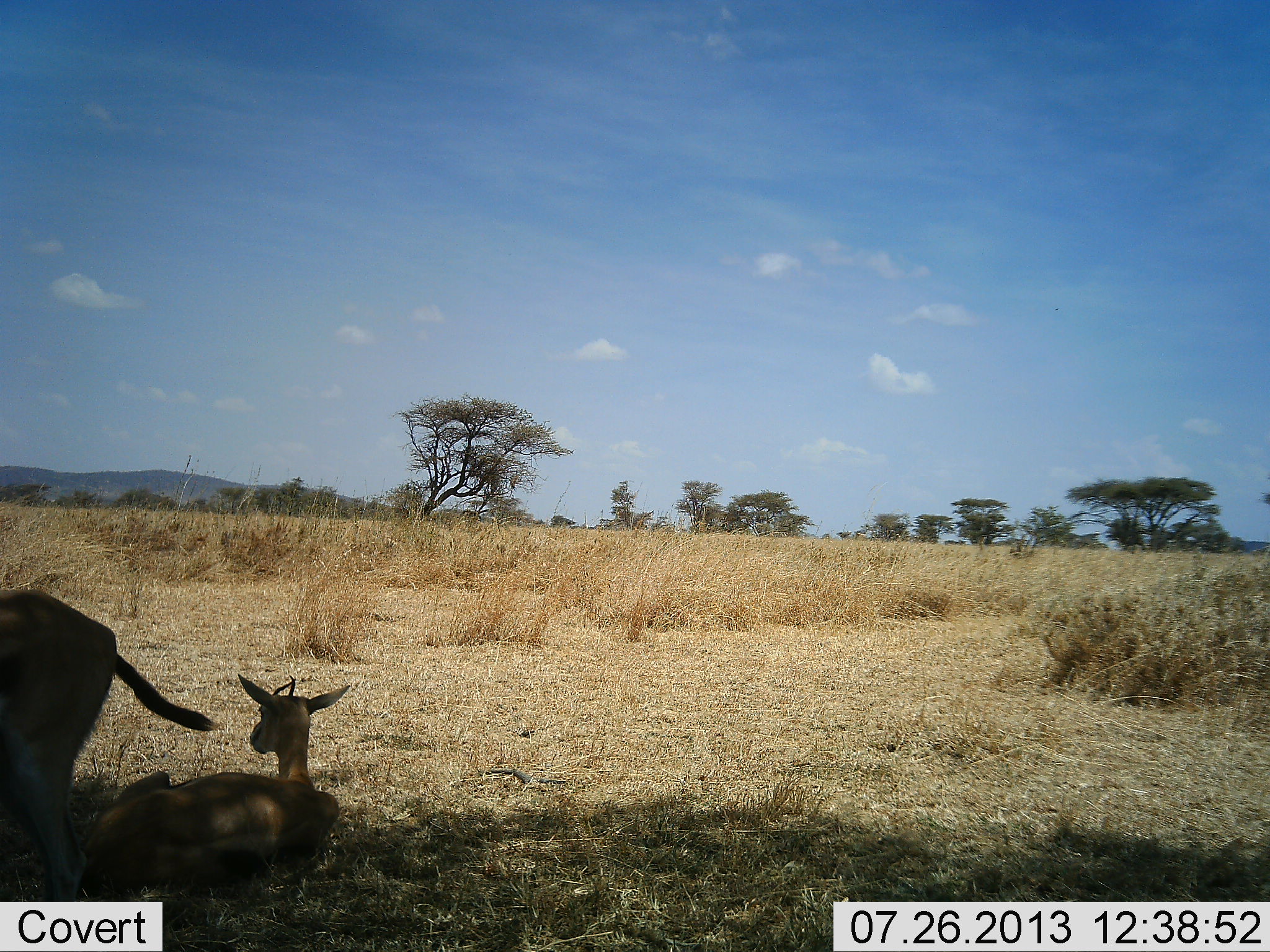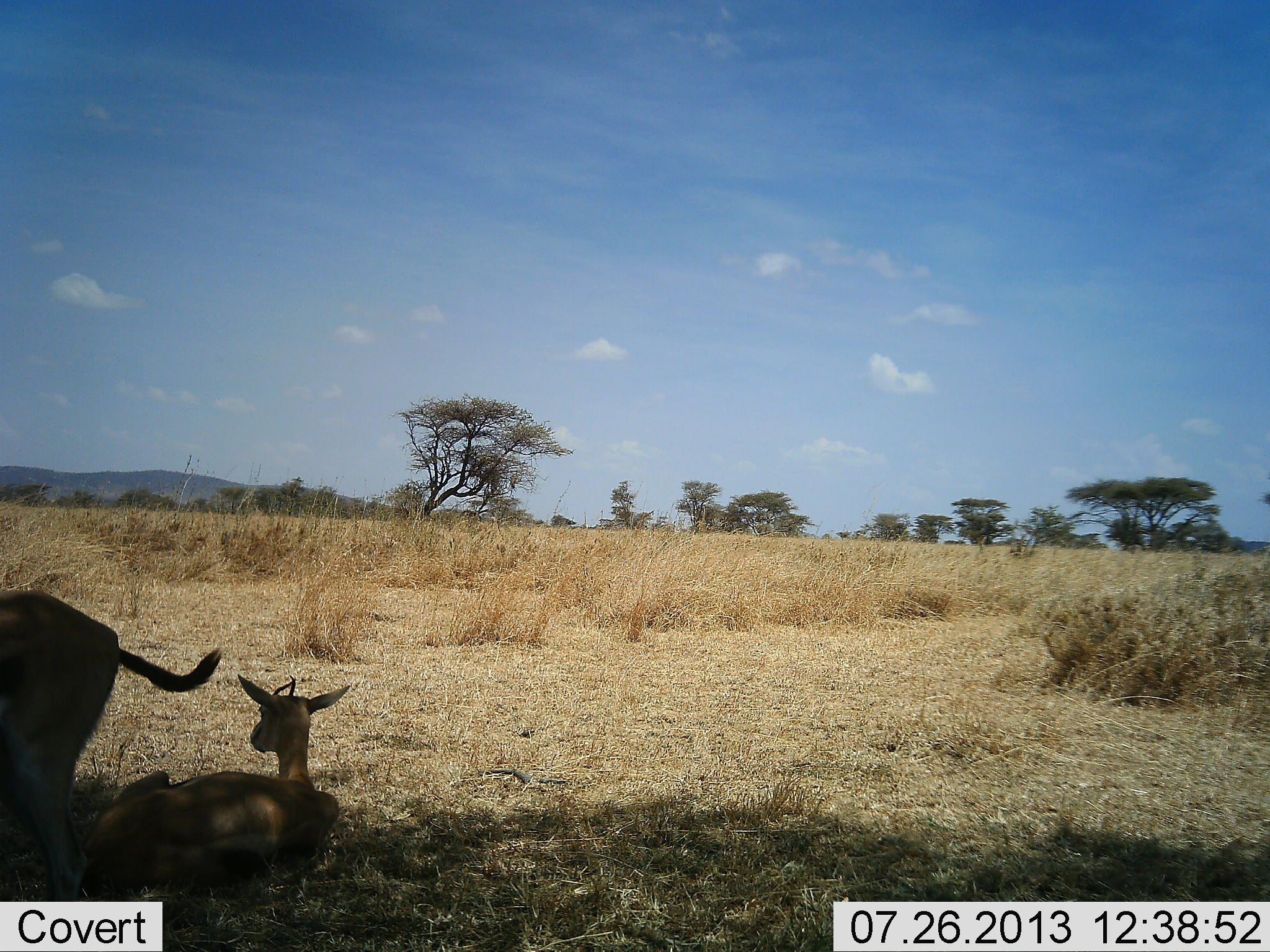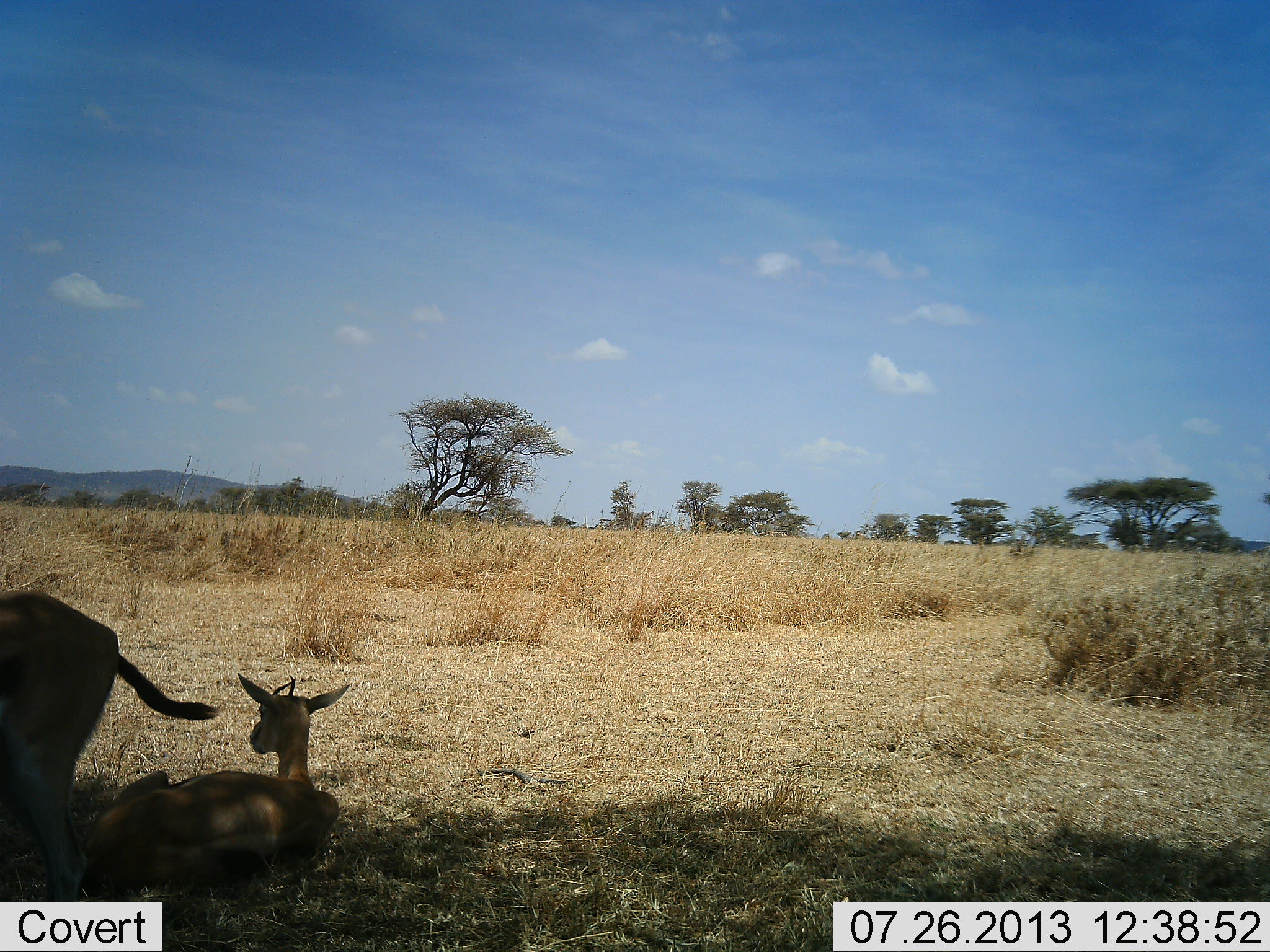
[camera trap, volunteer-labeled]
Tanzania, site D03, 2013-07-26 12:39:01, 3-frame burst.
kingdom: Animalia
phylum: Chordata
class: Mammalia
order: Artiodactyla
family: Bovidae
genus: Eudorcas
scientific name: Eudorcas thomsonii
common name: thomson's gazelle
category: gazellethomsons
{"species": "gazellethomsons (thomson's gazelle) (Eudorcas thomsonii)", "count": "2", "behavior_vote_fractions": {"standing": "67%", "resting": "83%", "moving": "0%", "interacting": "0%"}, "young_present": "17%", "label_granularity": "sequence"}